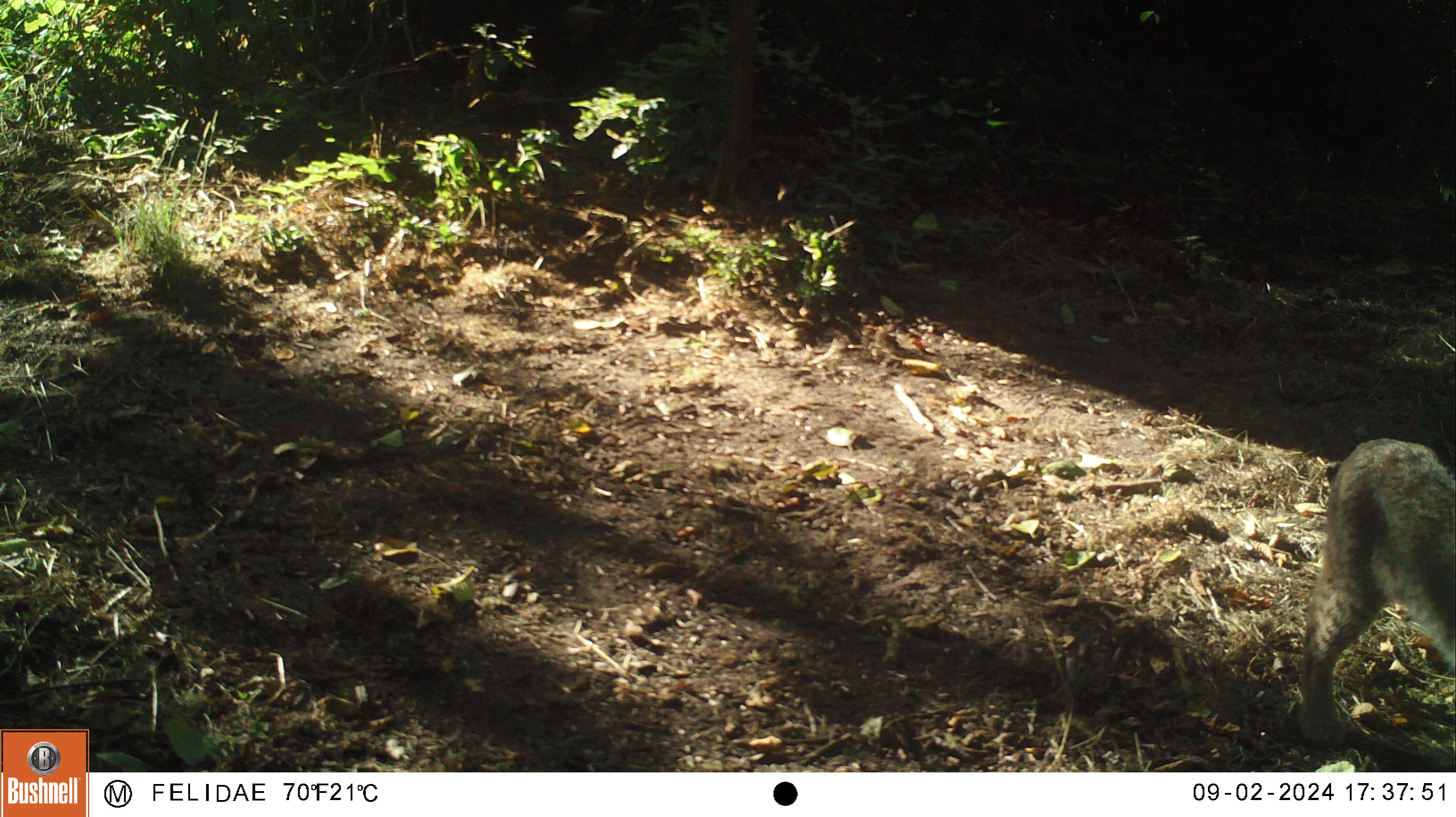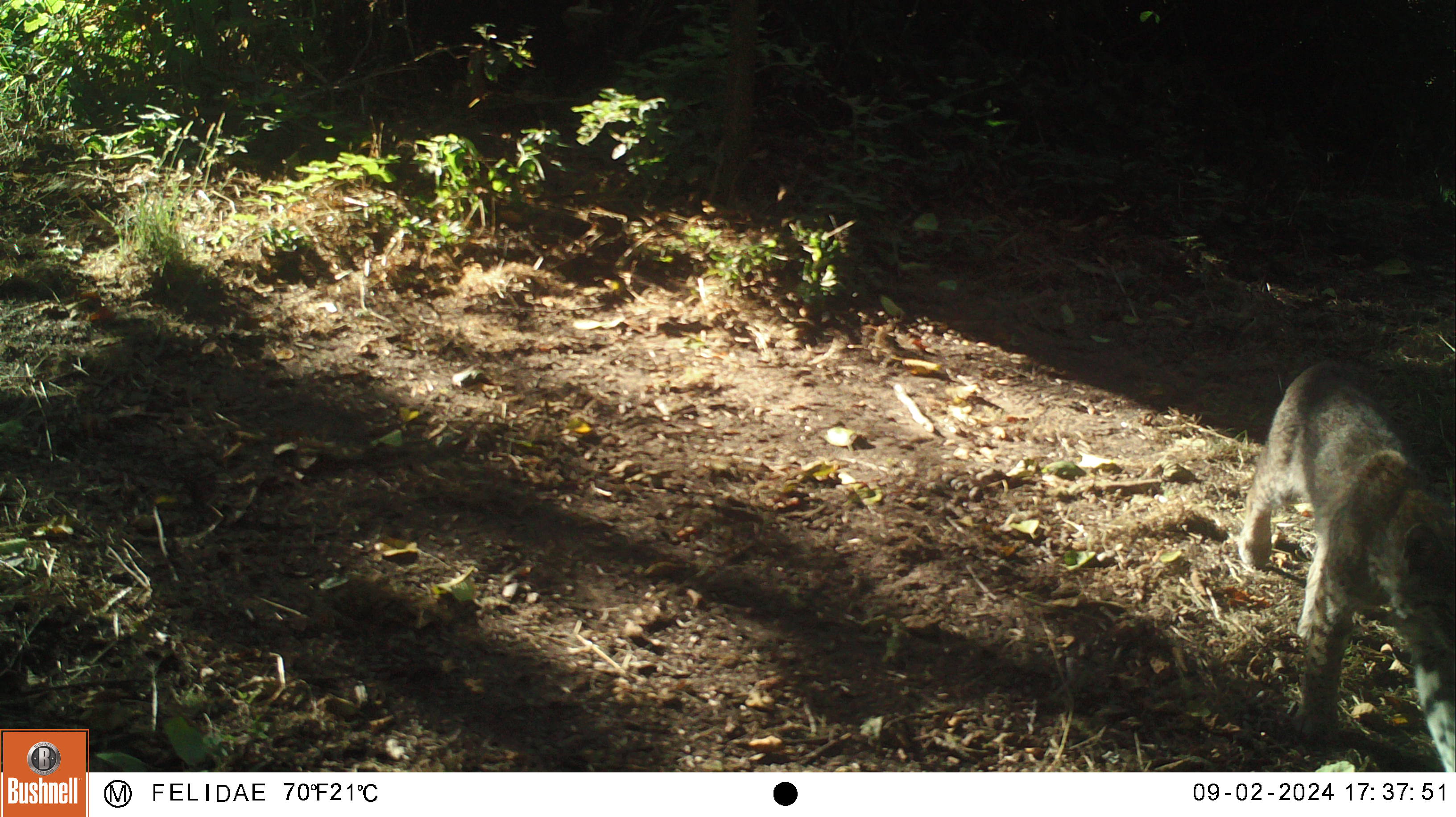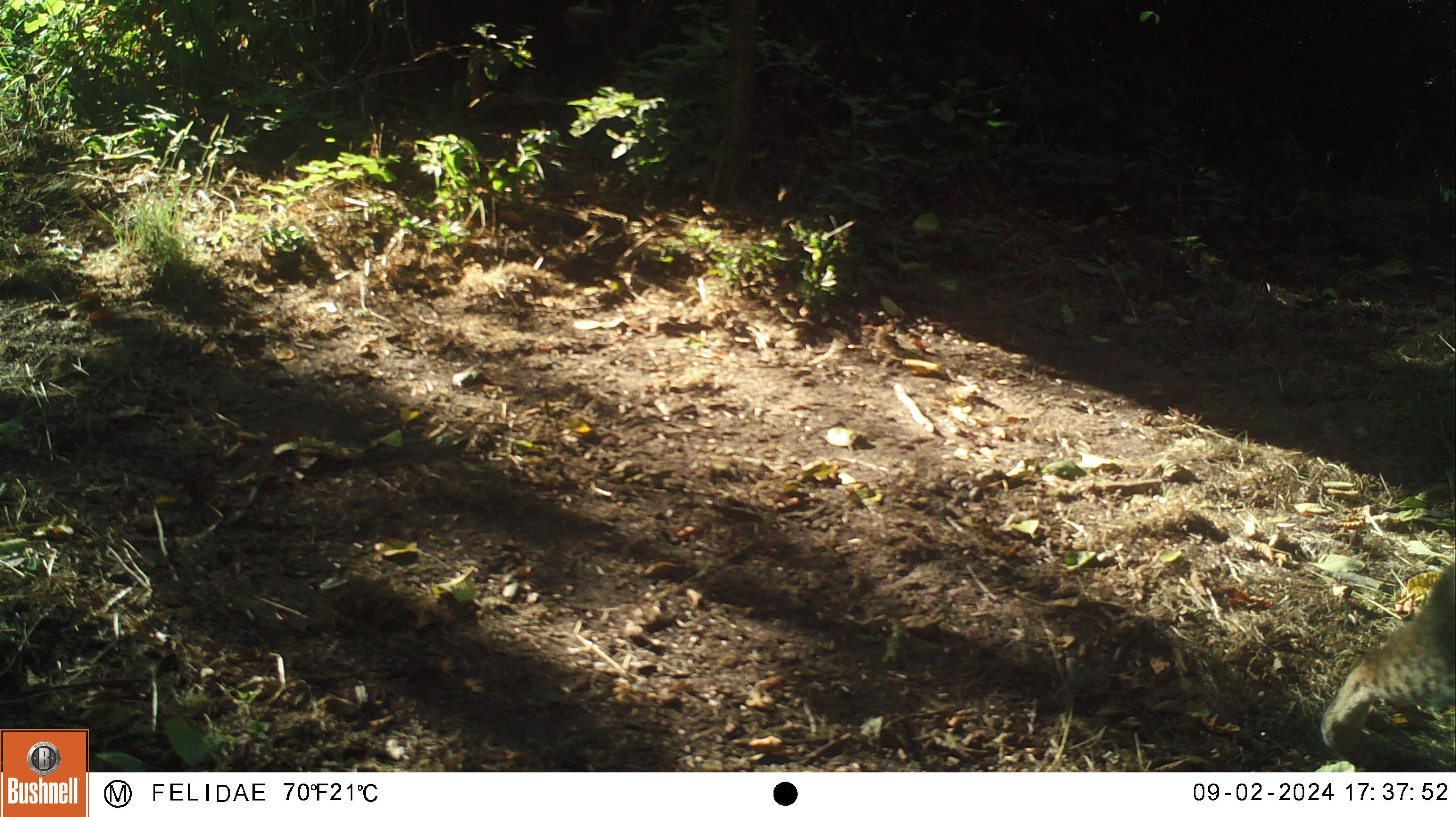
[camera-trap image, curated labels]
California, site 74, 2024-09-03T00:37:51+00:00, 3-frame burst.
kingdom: Animalia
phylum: Chordata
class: Mammalia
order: Carnivora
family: Felidae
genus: Lynx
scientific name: Lynx rufus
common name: bobcat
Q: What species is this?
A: Bobcat (Lynx rufus).